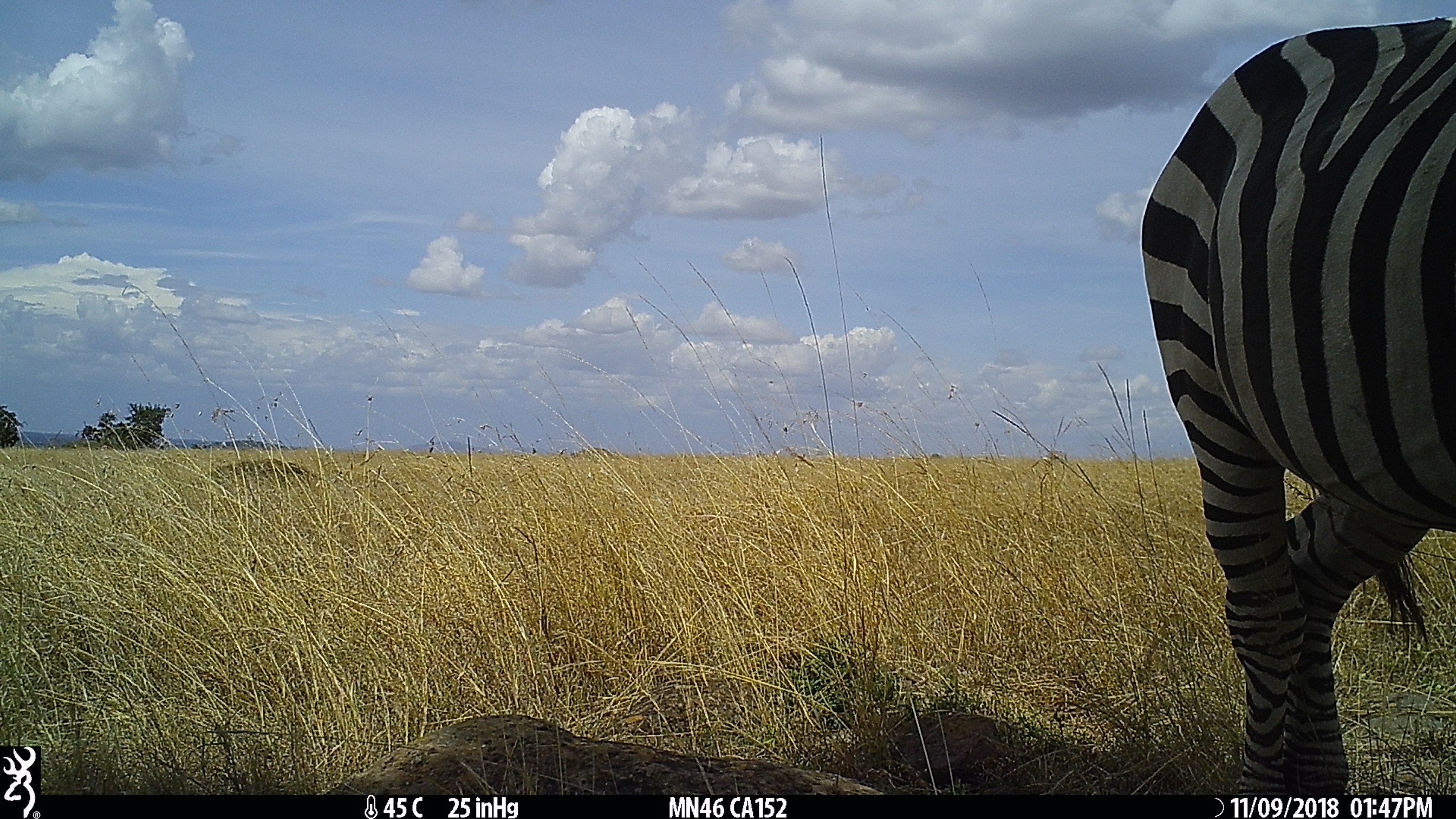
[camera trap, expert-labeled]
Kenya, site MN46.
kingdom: Animalia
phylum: Chordata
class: Mammalia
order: Perissodactyla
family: Equidae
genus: Equus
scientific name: Equus quagga burchellii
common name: burchell's zebra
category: zebra